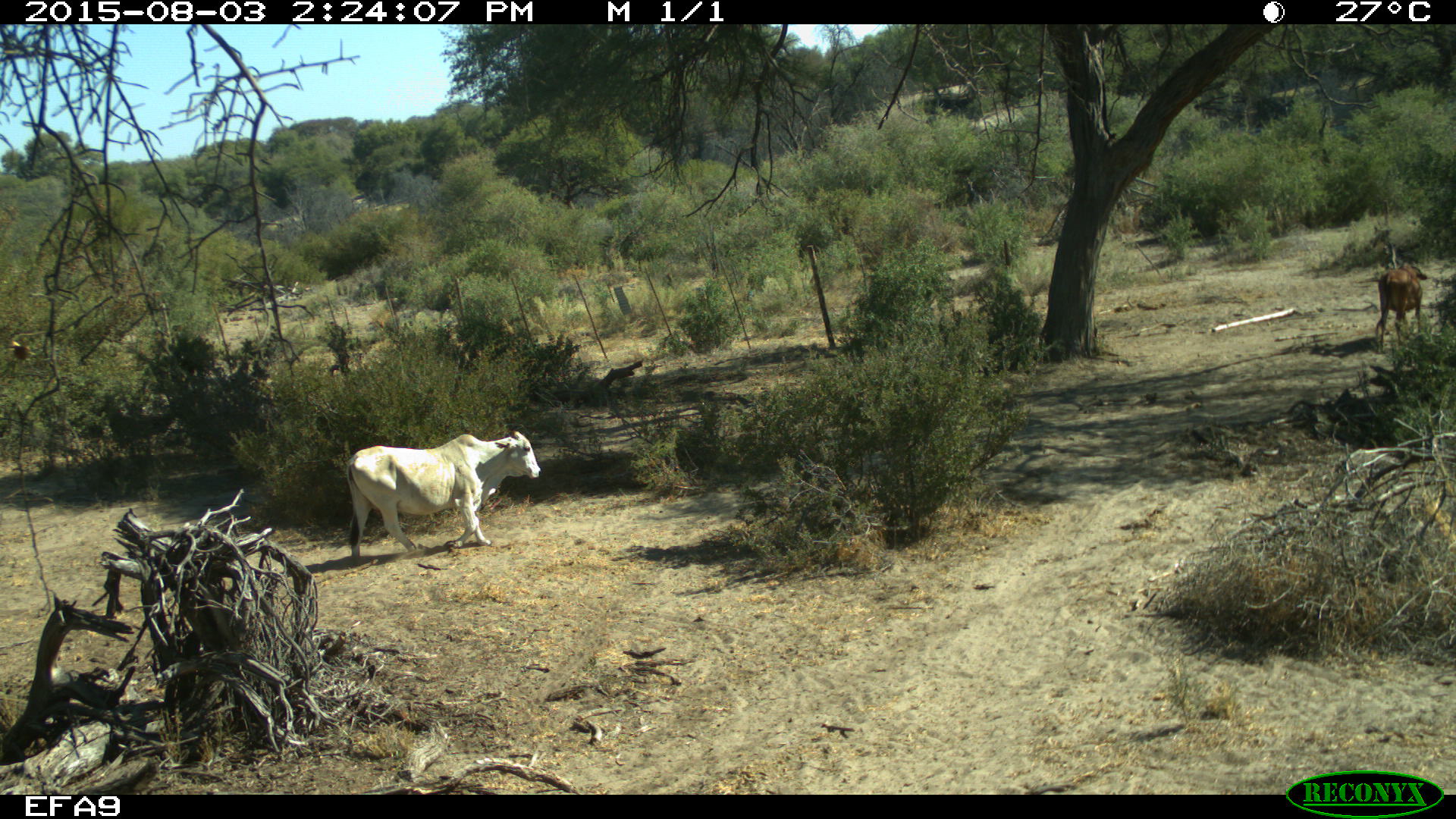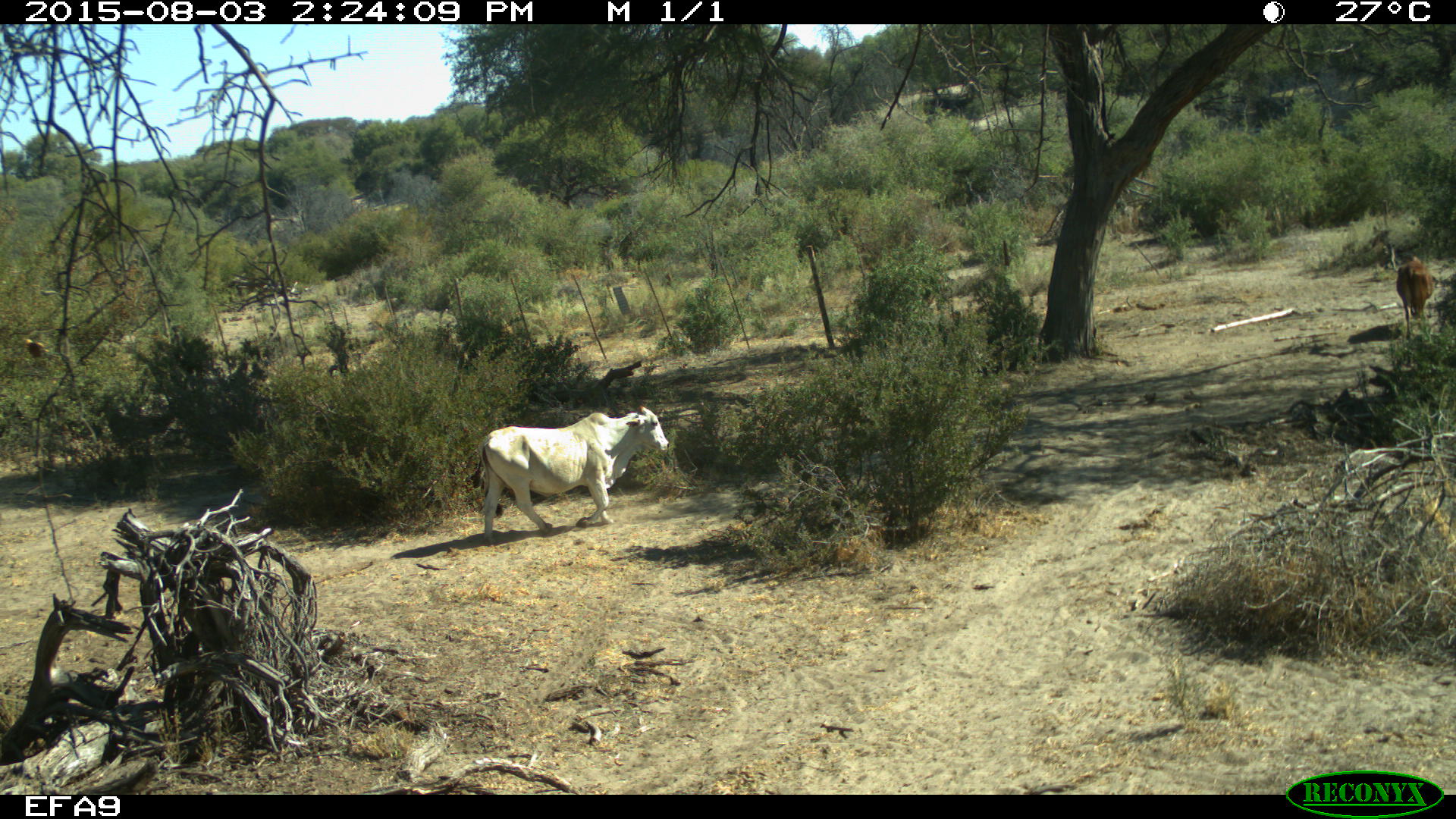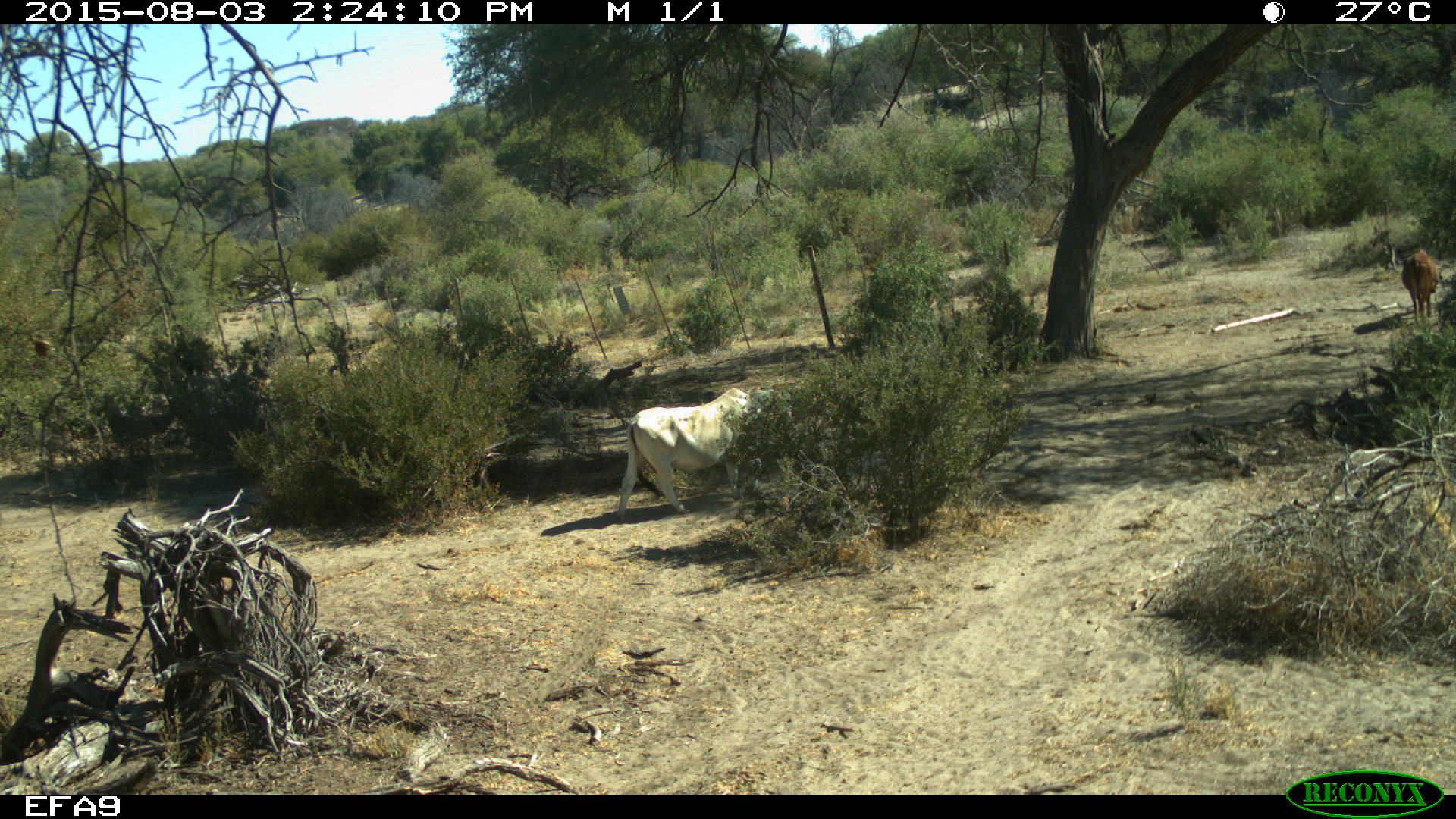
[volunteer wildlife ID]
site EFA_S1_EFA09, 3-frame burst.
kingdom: Animalia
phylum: Chordata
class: Mammalia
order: Artiodactyla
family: Bovidae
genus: Bos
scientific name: Bos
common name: cattle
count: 2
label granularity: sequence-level